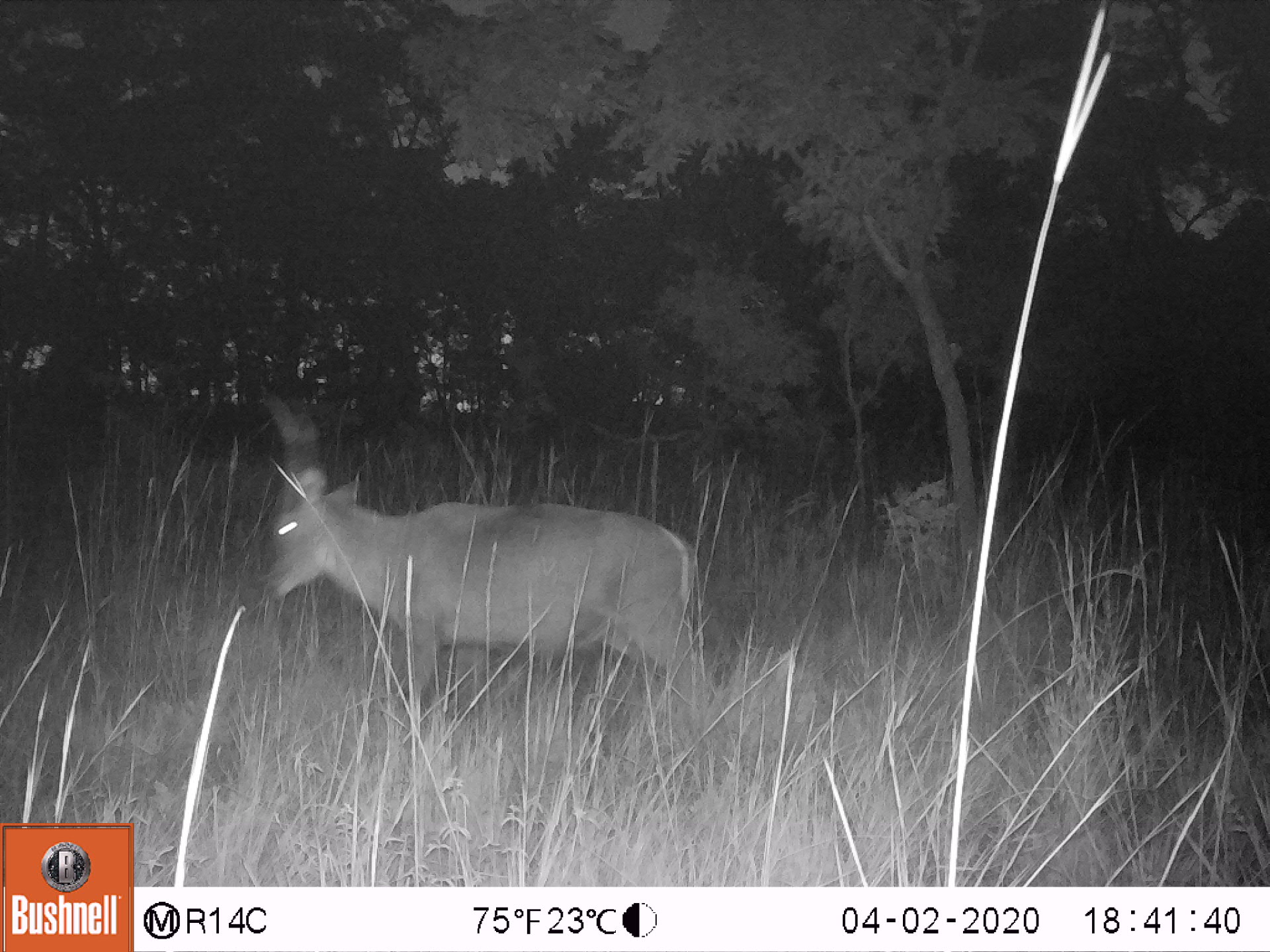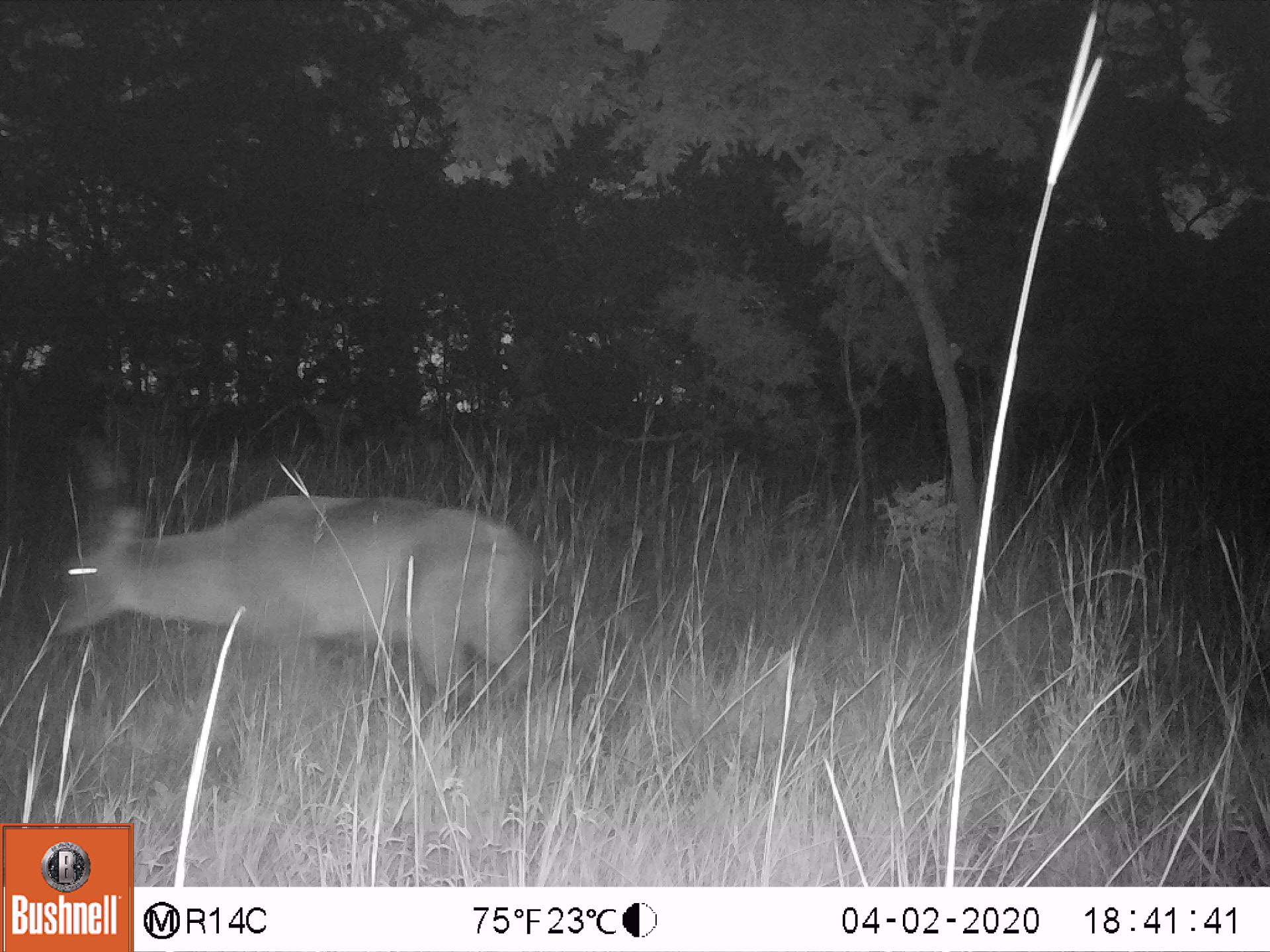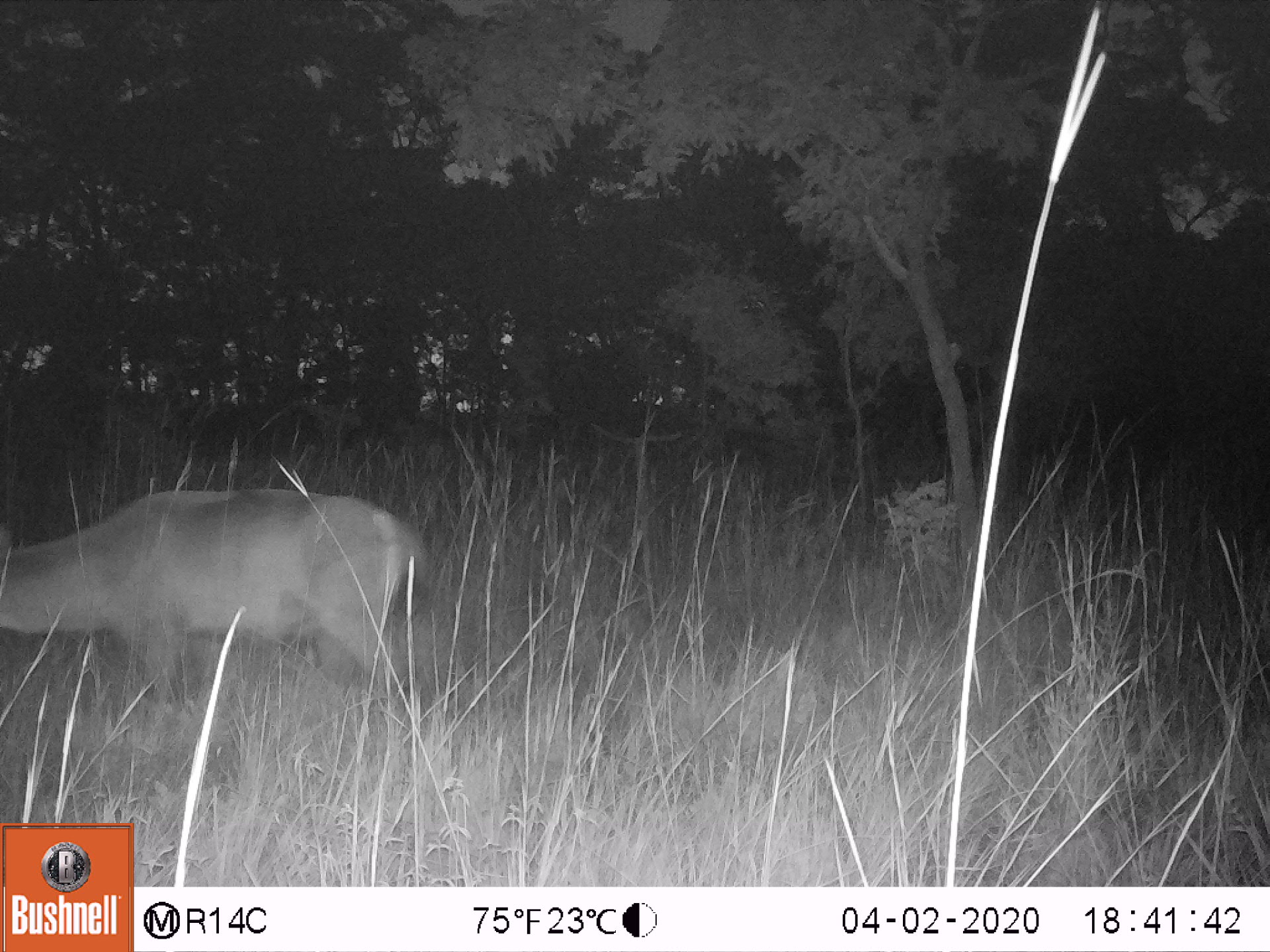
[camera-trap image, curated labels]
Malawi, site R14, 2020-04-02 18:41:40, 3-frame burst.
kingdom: Animalia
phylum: Chordata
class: Mammalia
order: Artiodactyla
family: Bovidae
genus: Kobus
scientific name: Kobus ellipsiprymnus ellipsiprymnus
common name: common waterbuck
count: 1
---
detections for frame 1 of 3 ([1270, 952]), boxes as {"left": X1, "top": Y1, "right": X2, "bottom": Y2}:
common waterbuck: {"left": 253, "top": 396, "right": 712, "bottom": 717}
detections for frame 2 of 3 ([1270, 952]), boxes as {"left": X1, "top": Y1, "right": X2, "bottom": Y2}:
common waterbuck: {"left": 47, "top": 431, "right": 528, "bottom": 727}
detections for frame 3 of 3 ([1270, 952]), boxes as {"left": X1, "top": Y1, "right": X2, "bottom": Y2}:
common waterbuck: {"left": 0, "top": 475, "right": 418, "bottom": 717}